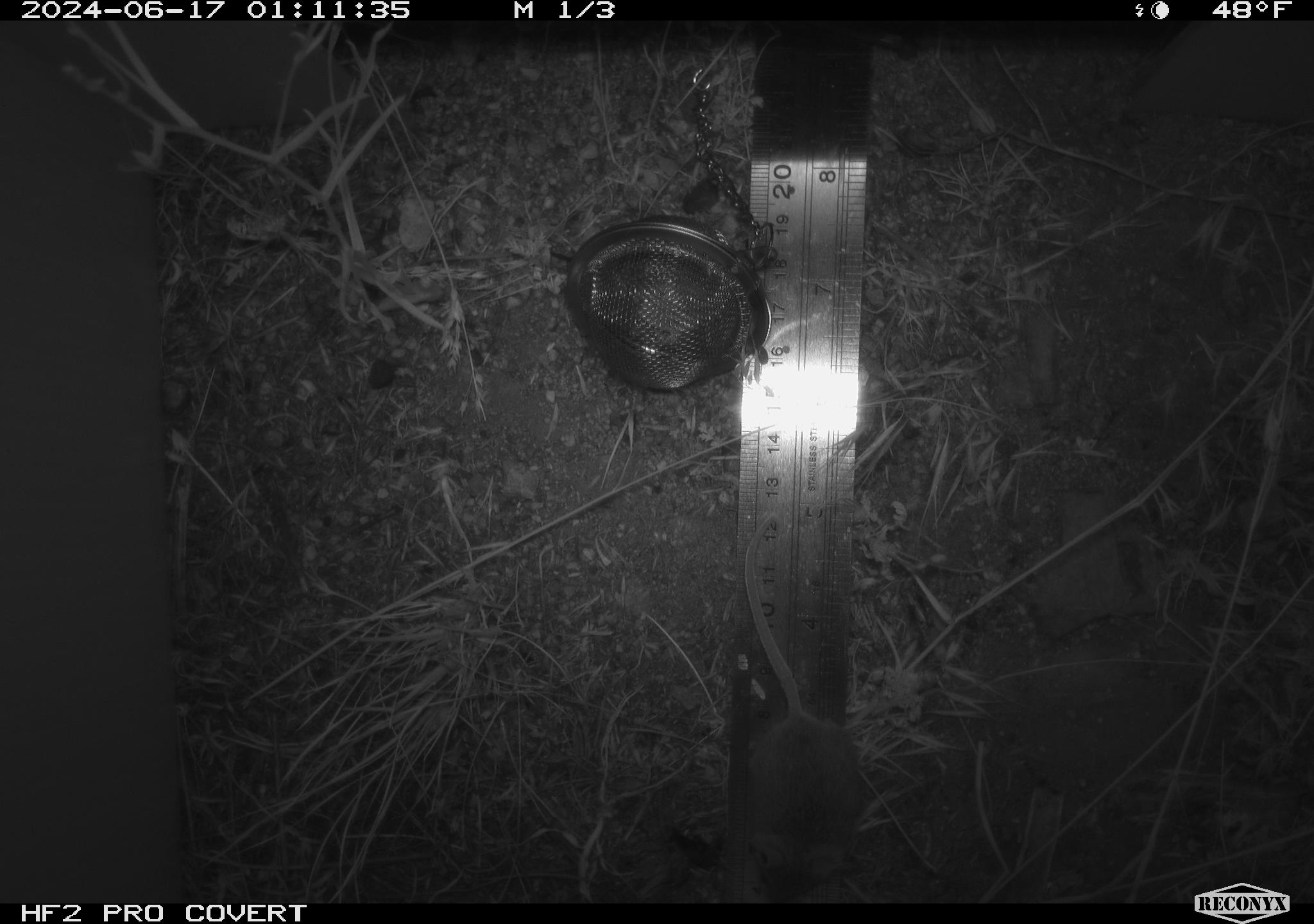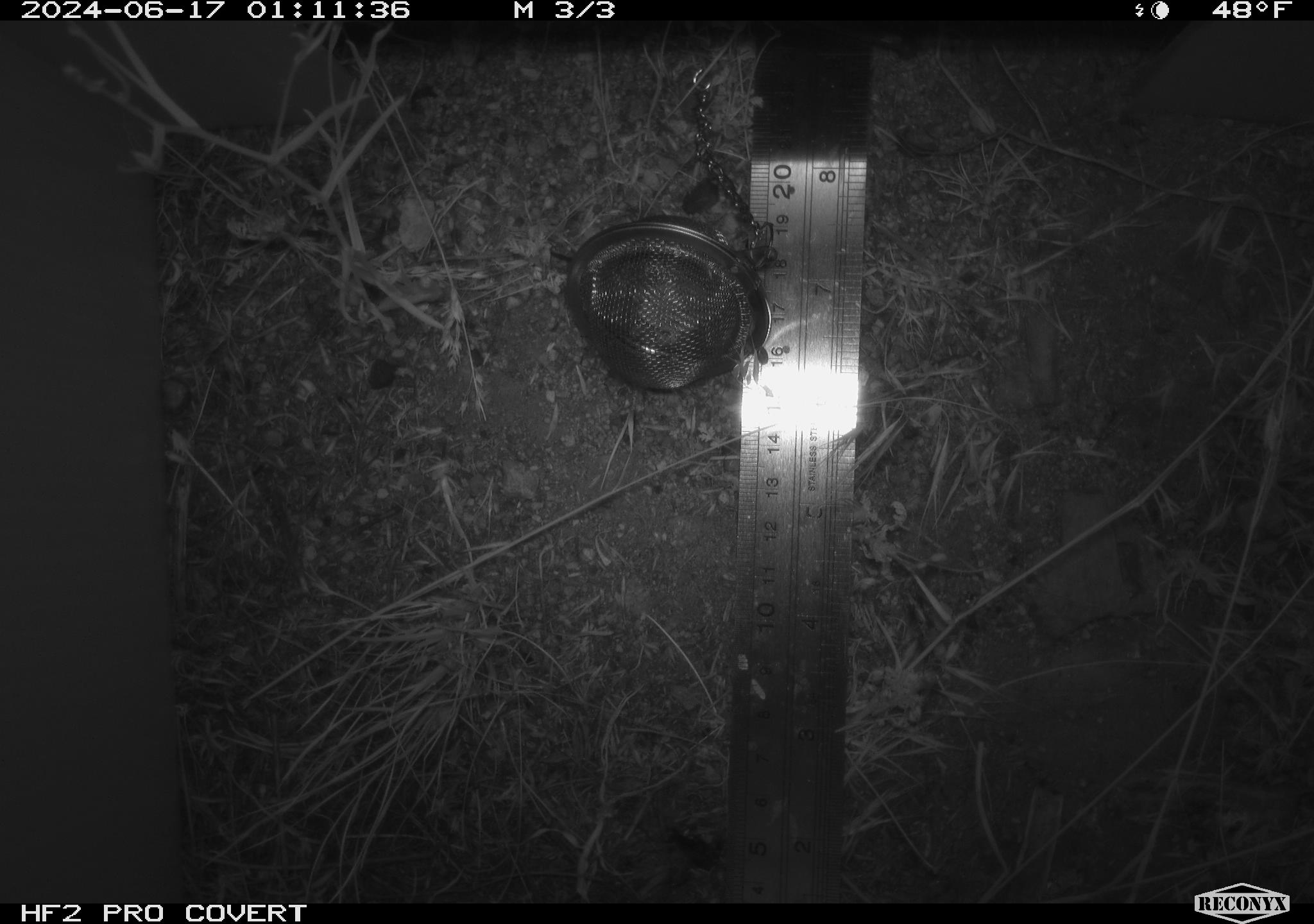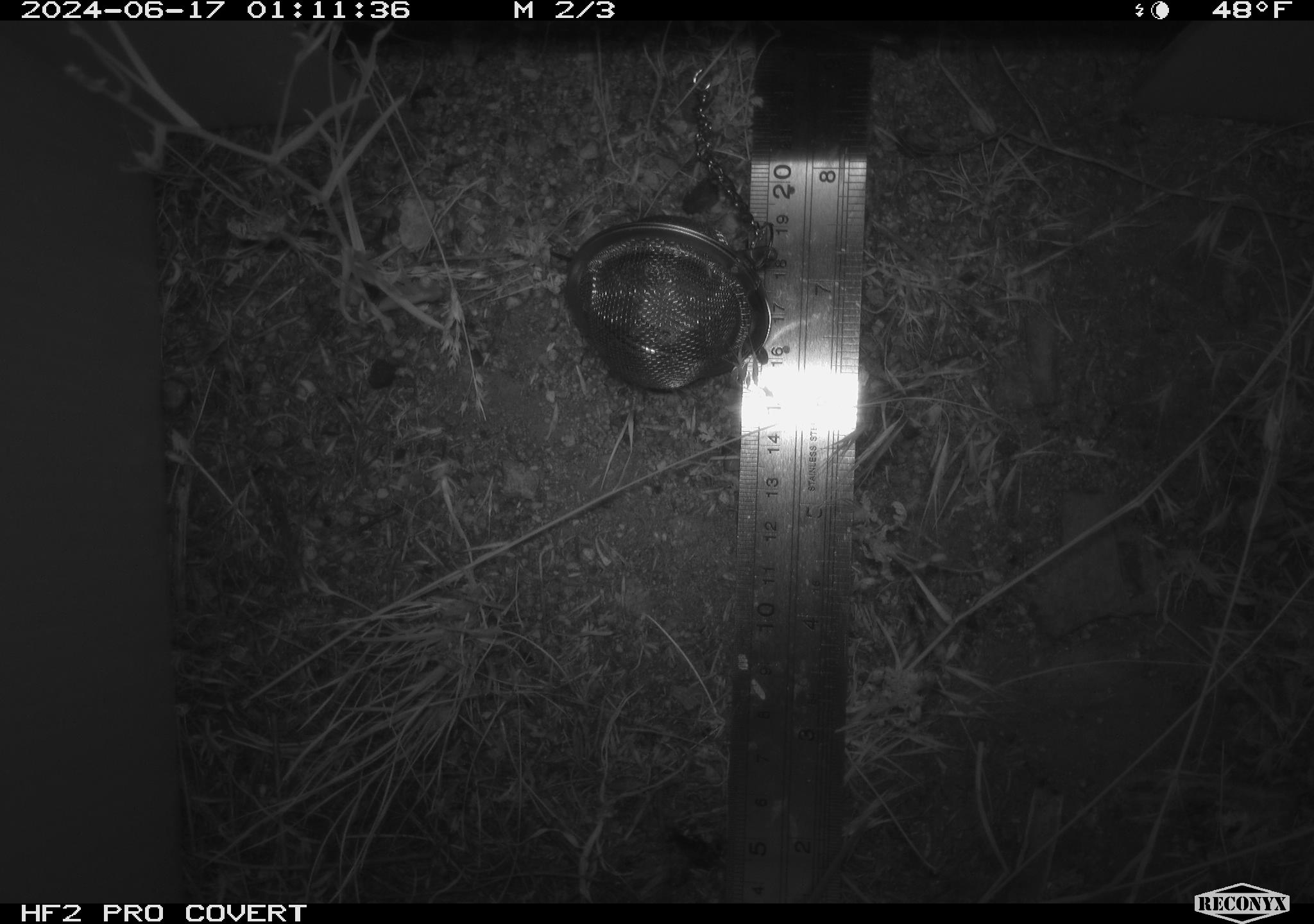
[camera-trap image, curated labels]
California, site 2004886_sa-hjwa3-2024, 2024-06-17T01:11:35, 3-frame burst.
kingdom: Animalia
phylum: Chordata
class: Mammalia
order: Rodentia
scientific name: Rodentia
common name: rodent